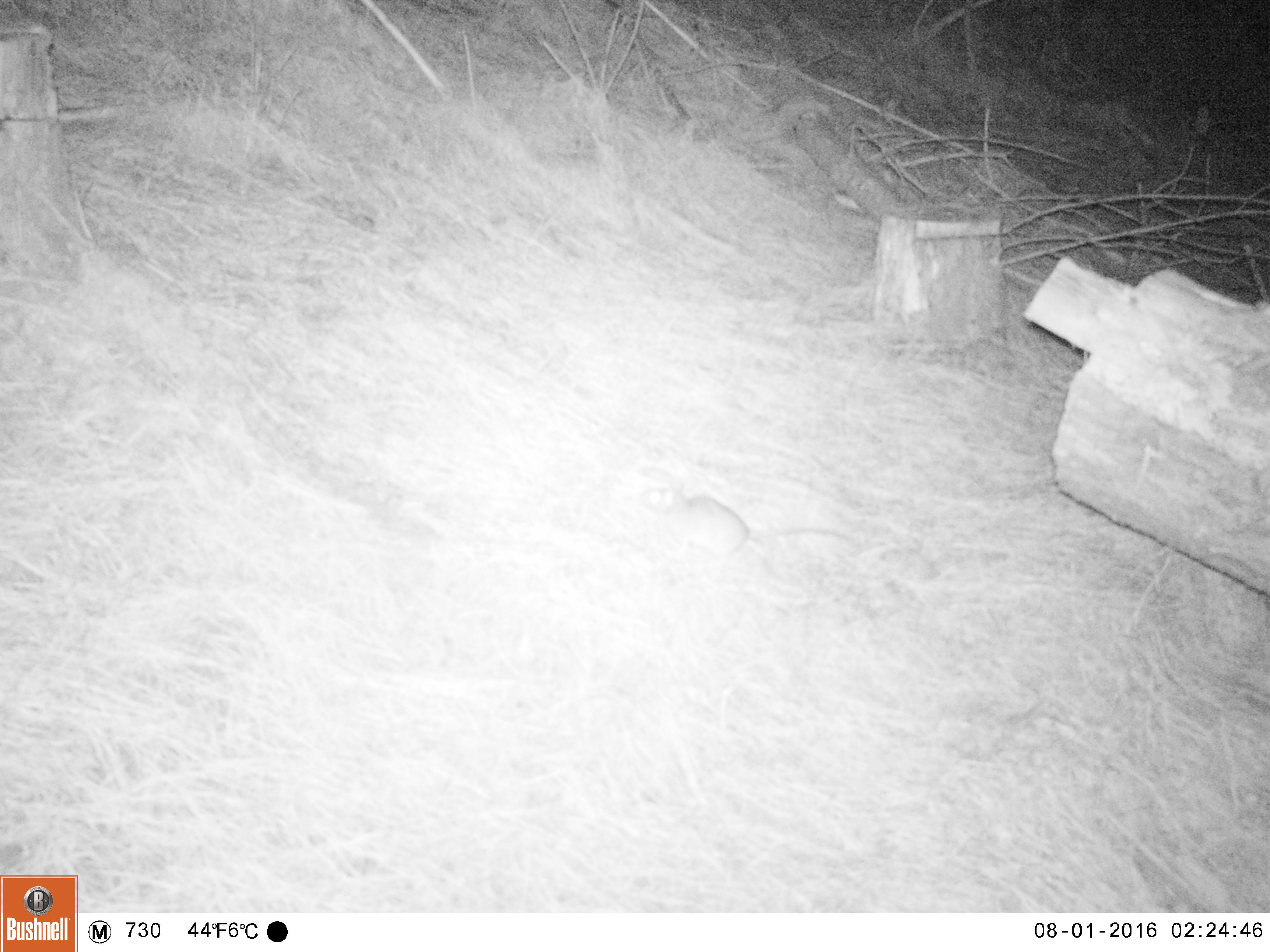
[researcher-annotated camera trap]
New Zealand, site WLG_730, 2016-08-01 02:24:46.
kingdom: Animalia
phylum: Chordata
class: Mammalia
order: Rodentia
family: Muridae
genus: Rattus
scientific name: Rattus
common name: rat